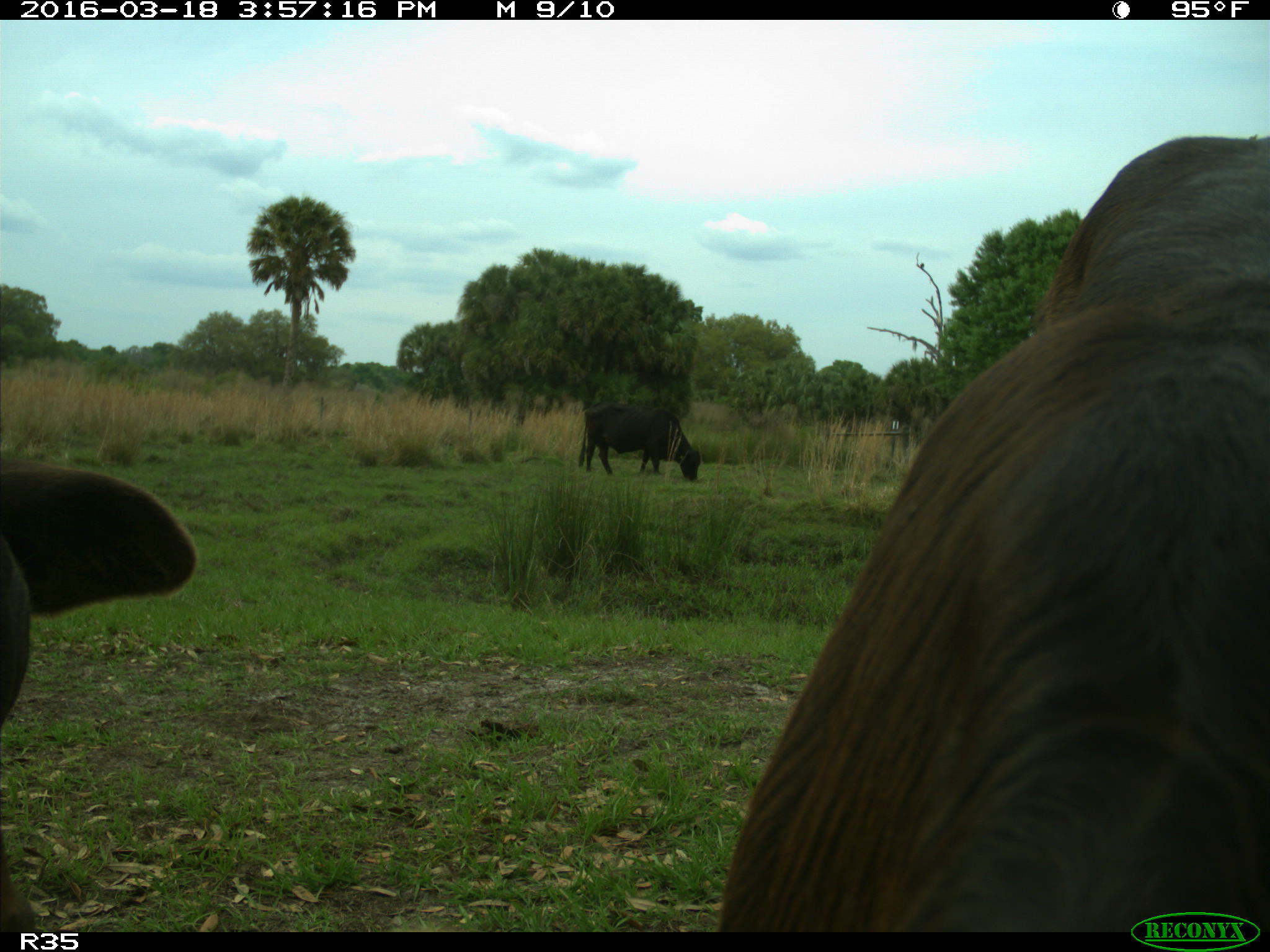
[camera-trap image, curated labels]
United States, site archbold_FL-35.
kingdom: Animalia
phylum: Chordata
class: Mammalia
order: Artiodactyla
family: Bovidae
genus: Bos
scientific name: Bos taurus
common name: domestic cow